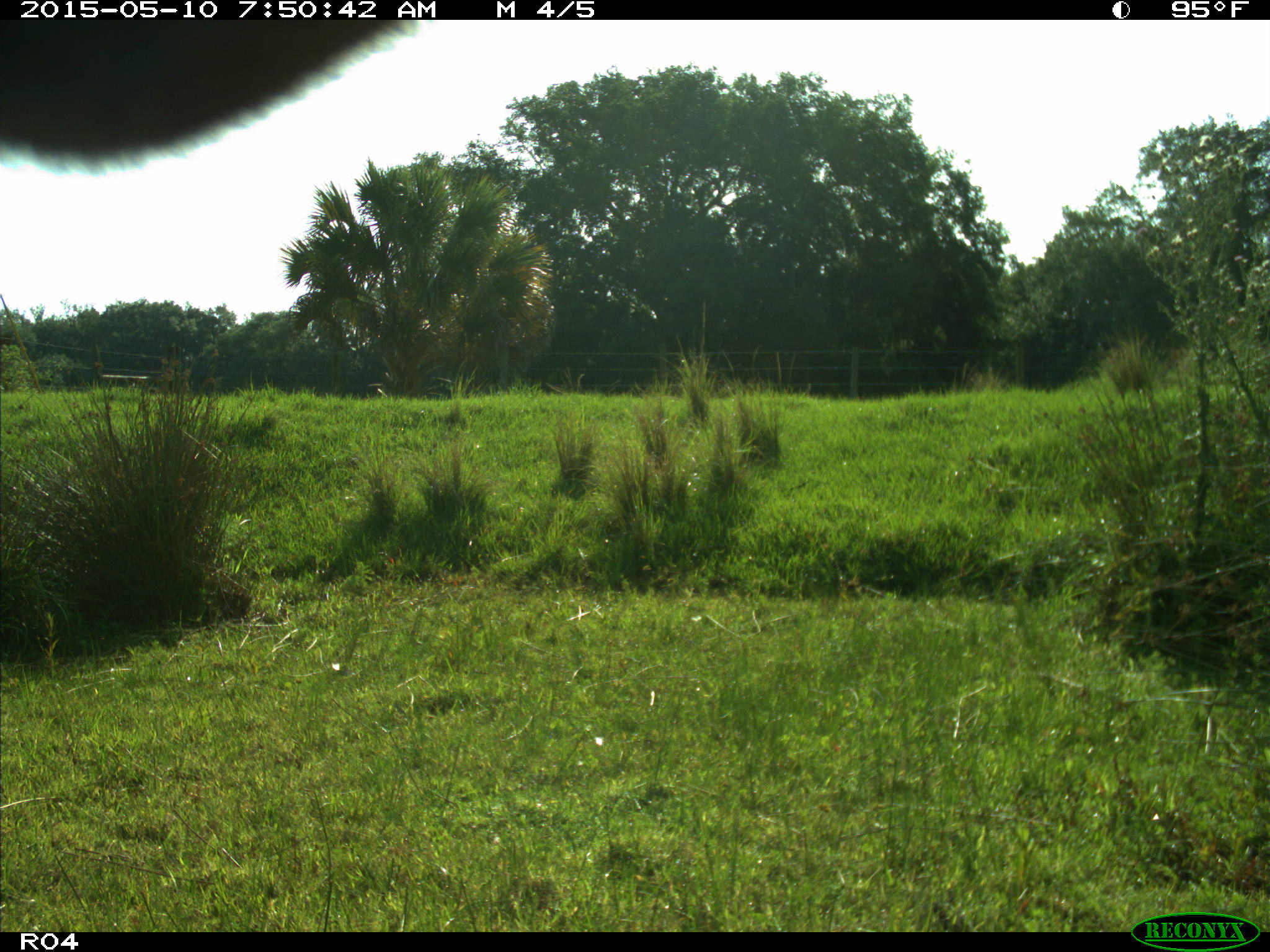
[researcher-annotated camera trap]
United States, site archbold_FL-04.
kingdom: Animalia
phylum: Chordata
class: Mammalia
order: Artiodactyla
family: Bovidae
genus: Bos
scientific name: Bos taurus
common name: domestic cow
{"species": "Bos taurus (domestic cow)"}